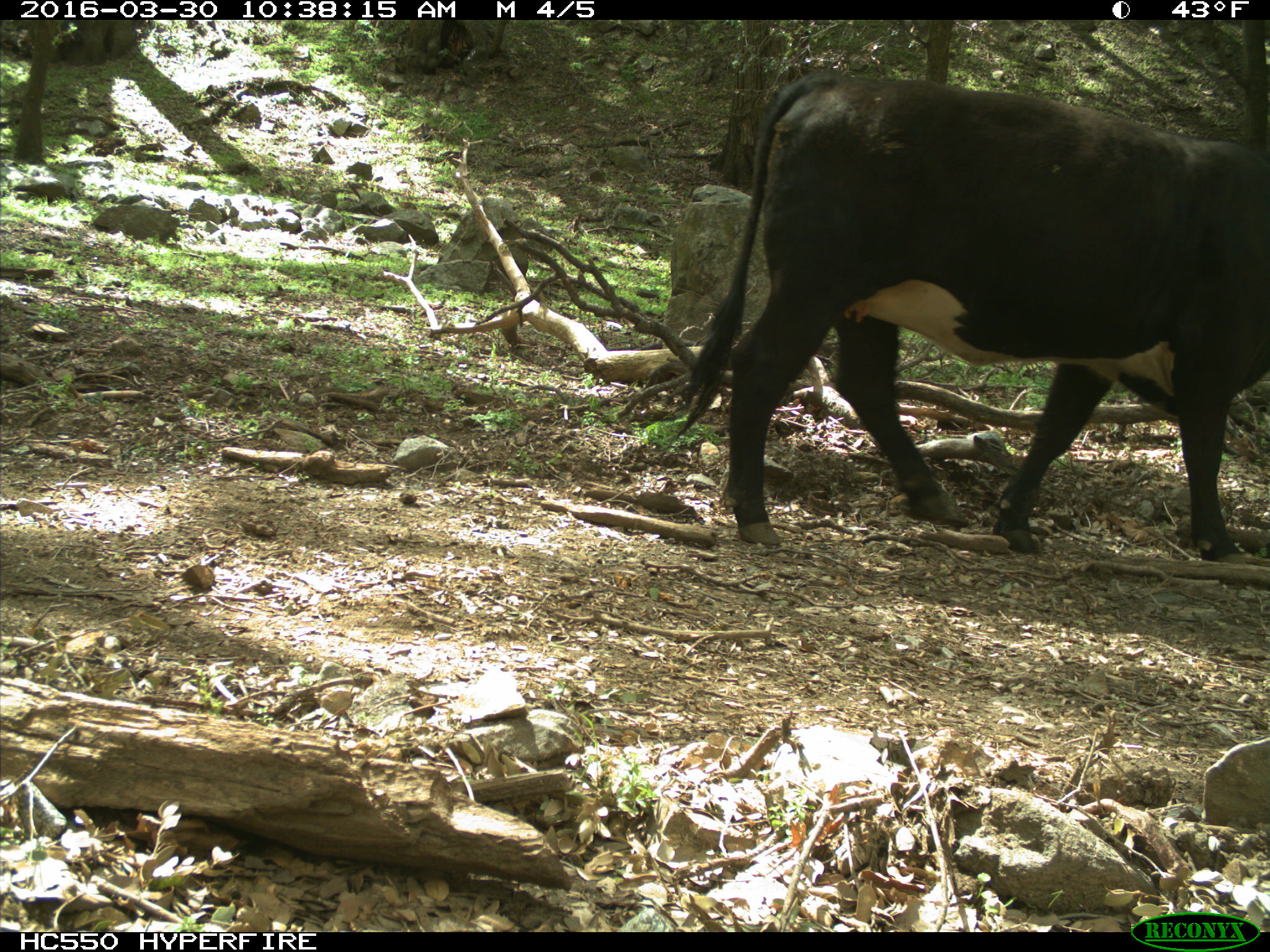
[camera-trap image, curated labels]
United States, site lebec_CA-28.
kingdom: Animalia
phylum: Chordata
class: Mammalia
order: Artiodactyla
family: Bovidae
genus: Bos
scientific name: Bos taurus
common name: domestic cow